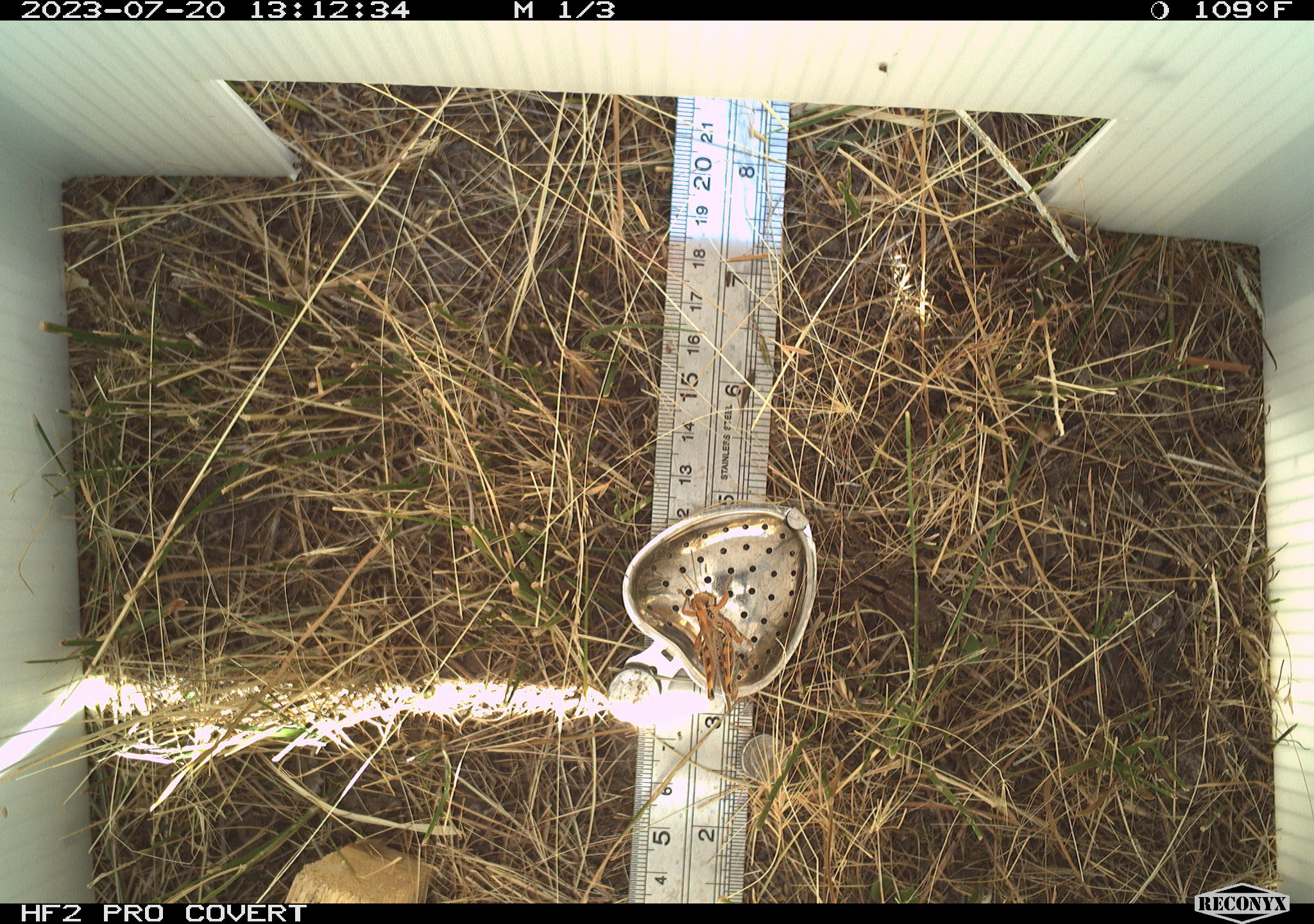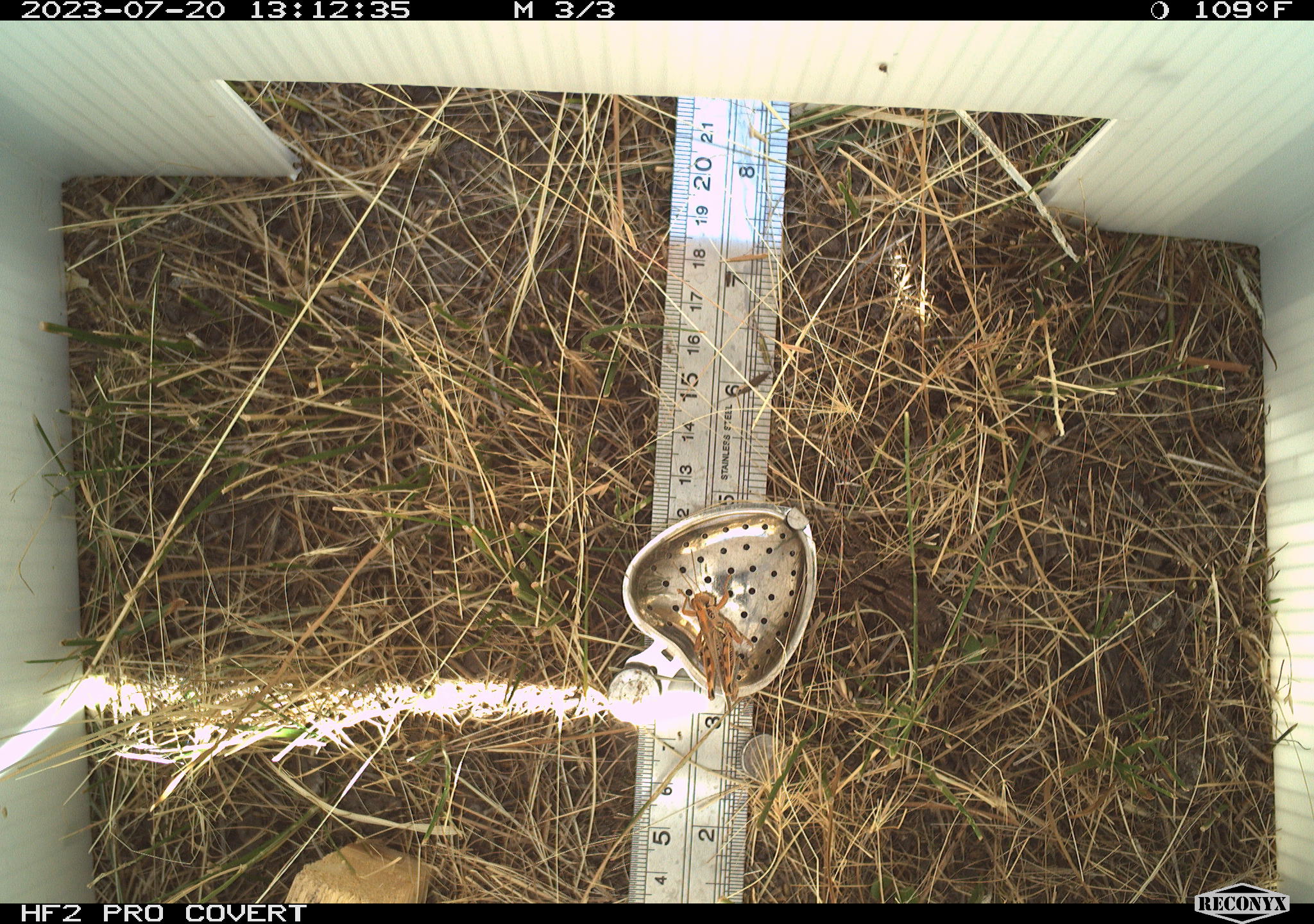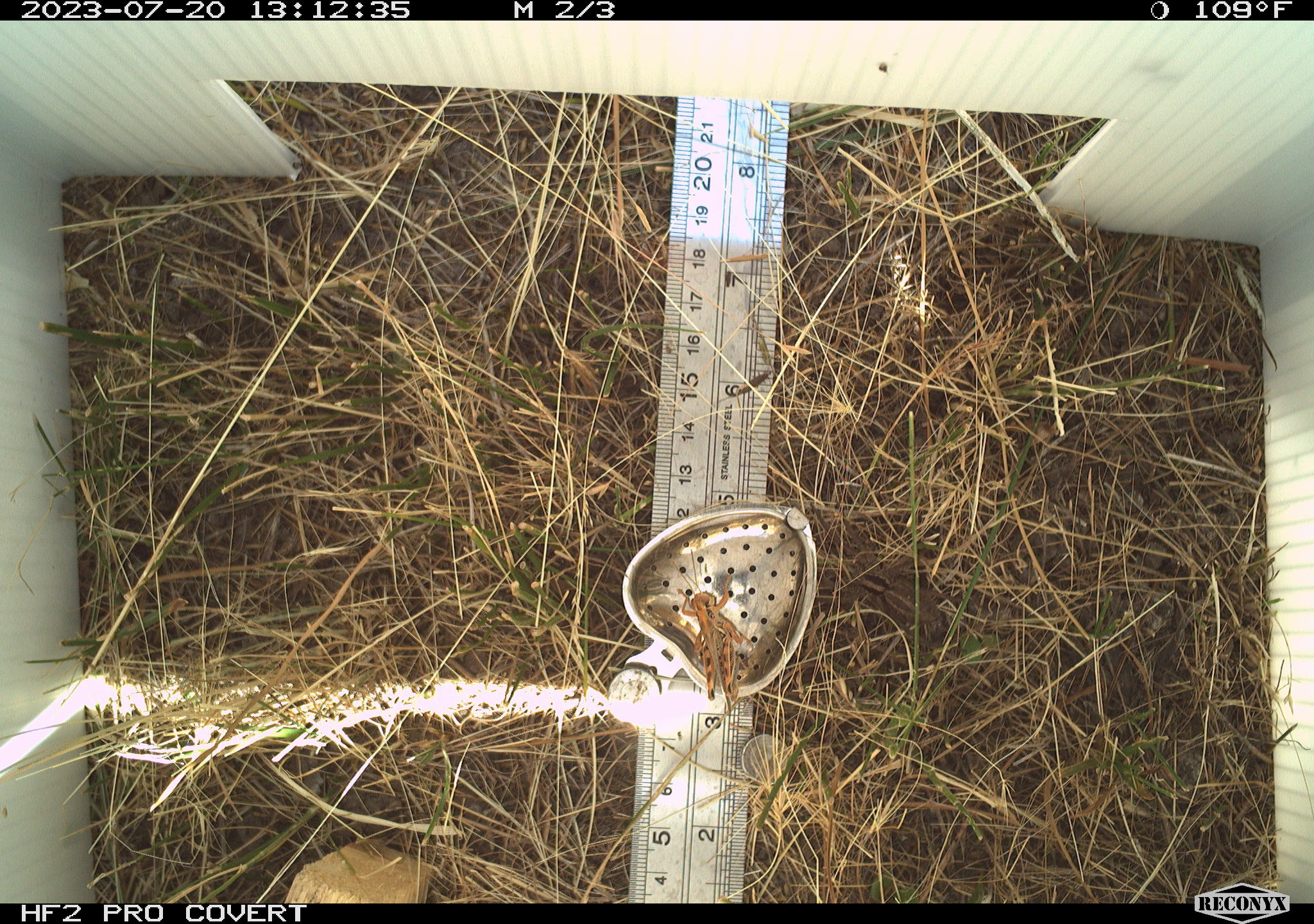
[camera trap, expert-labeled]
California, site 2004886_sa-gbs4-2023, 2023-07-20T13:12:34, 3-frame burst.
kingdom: Animalia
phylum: Arthropoda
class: Insecta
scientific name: Insecta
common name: insect